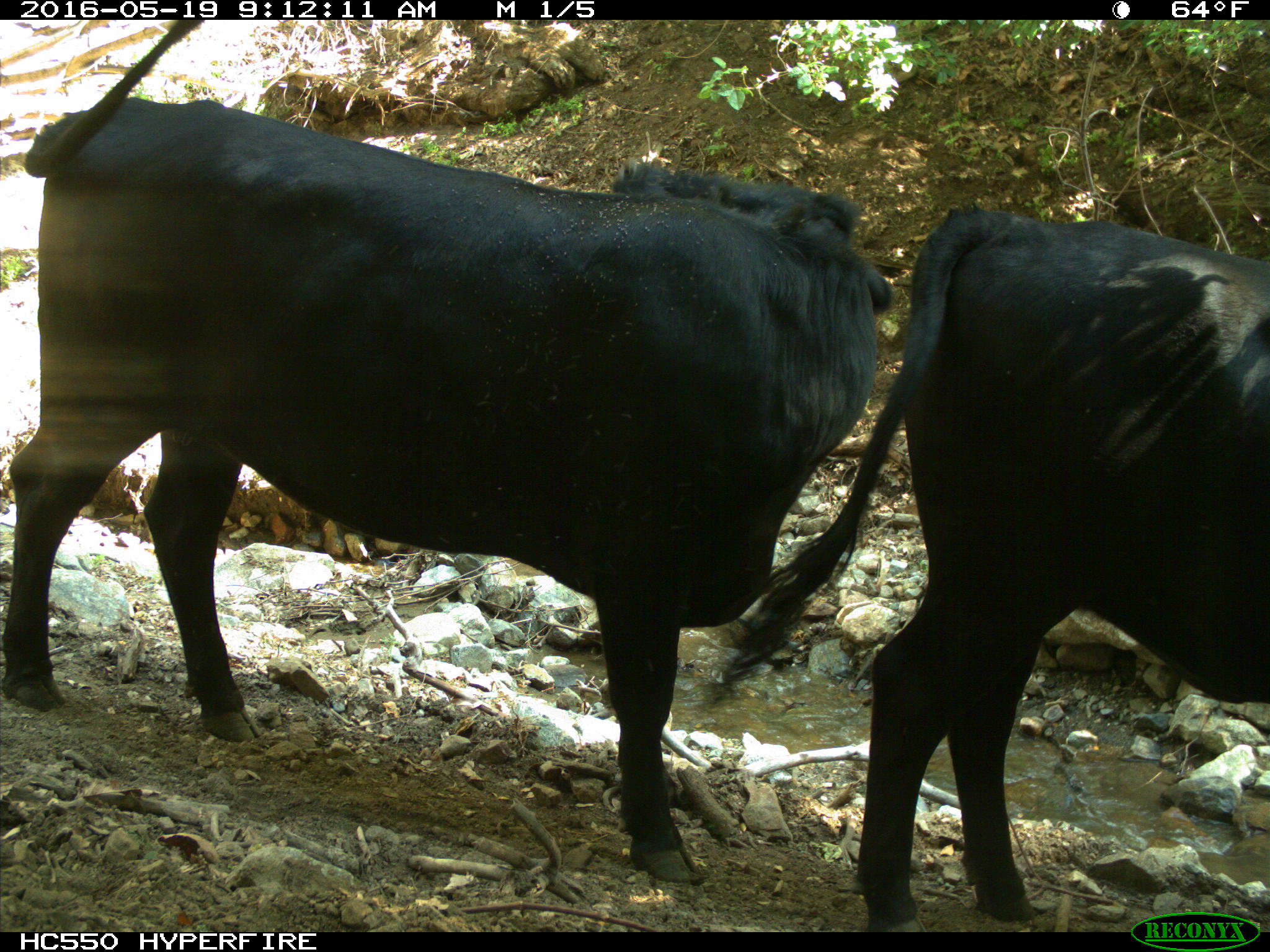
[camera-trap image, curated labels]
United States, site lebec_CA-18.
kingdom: Animalia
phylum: Chordata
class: Mammalia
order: Artiodactyla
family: Bovidae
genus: Bos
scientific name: Bos taurus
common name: domestic cow